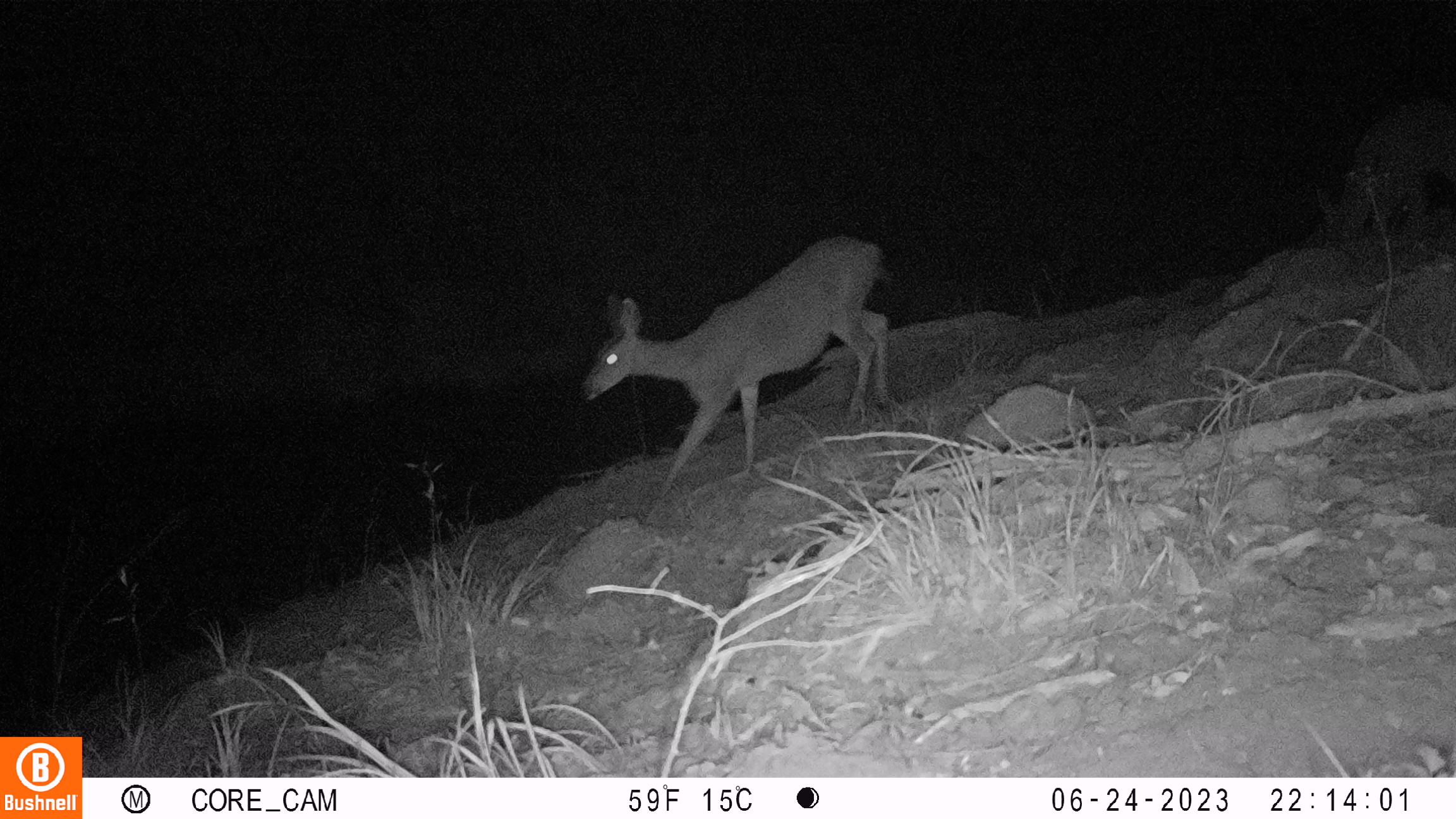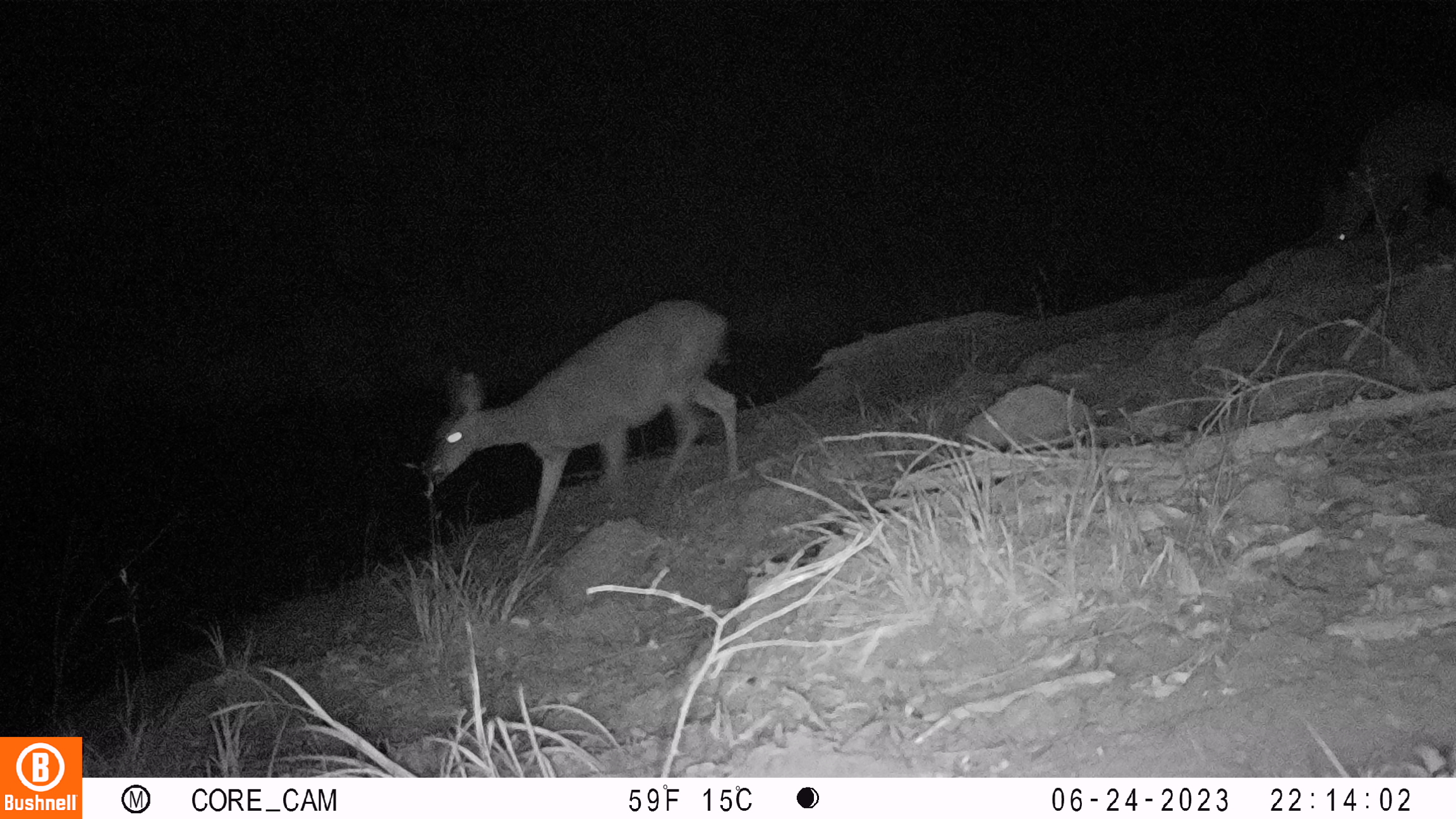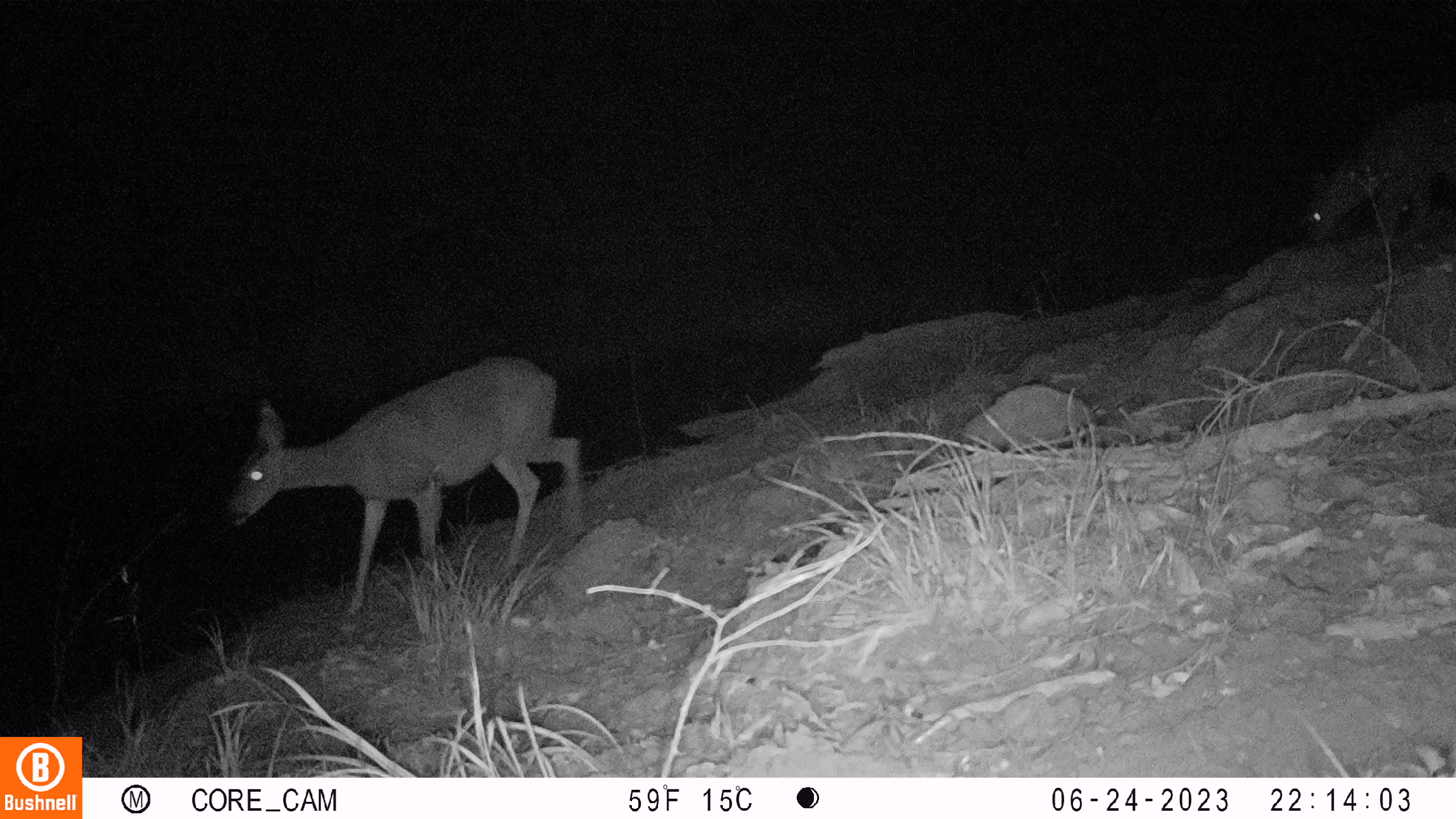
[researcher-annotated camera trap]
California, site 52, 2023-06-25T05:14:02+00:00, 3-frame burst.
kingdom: Animalia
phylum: Chordata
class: Mammalia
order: Artiodactyla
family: Cervidae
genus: Odocoileus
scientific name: Odocoileus hemionus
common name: mule deer